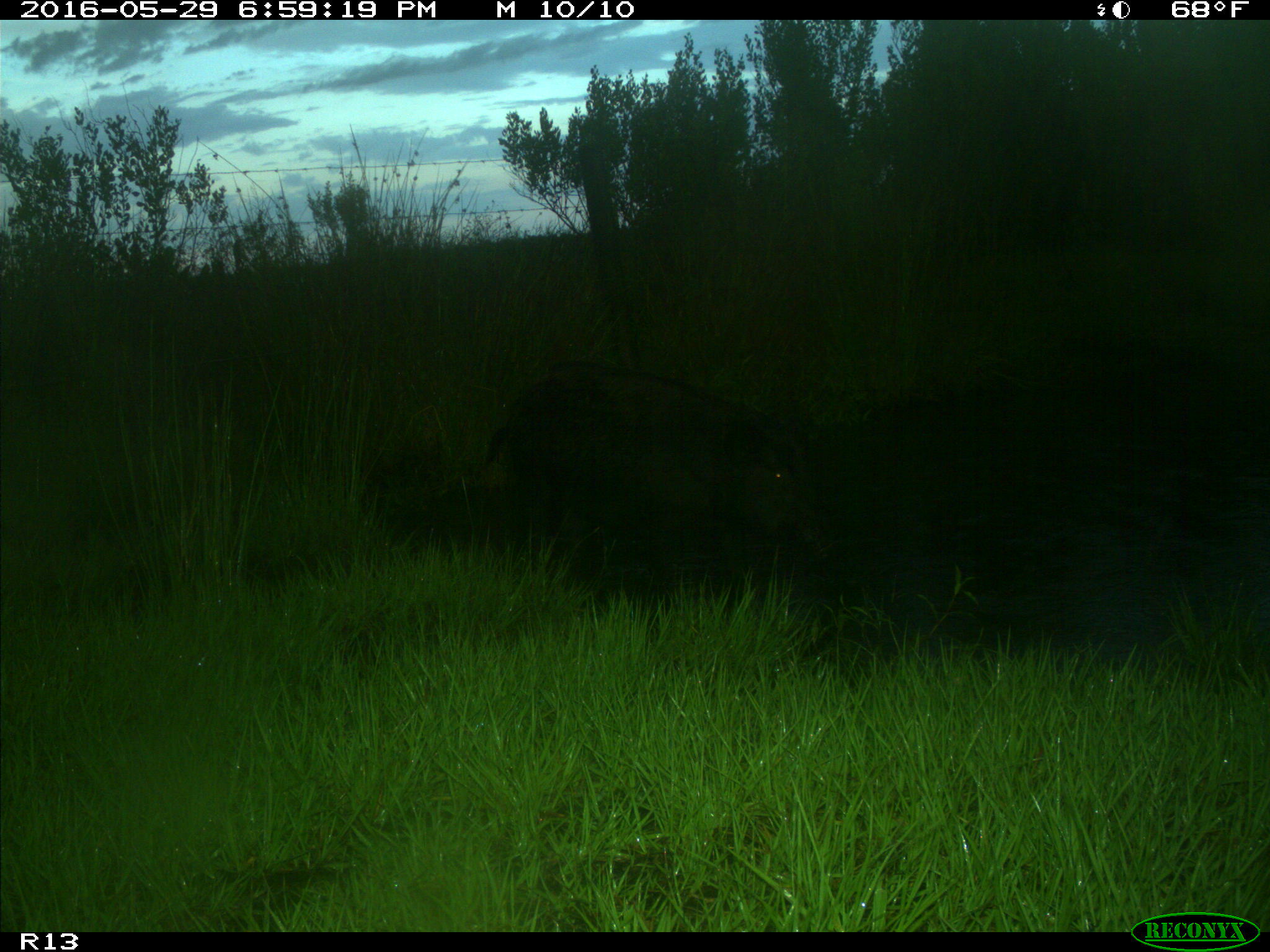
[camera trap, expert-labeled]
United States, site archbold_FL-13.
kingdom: Animalia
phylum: Chordata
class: Mammalia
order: Artiodactyla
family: Suidae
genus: Sus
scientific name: Sus scrofa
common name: wild boar